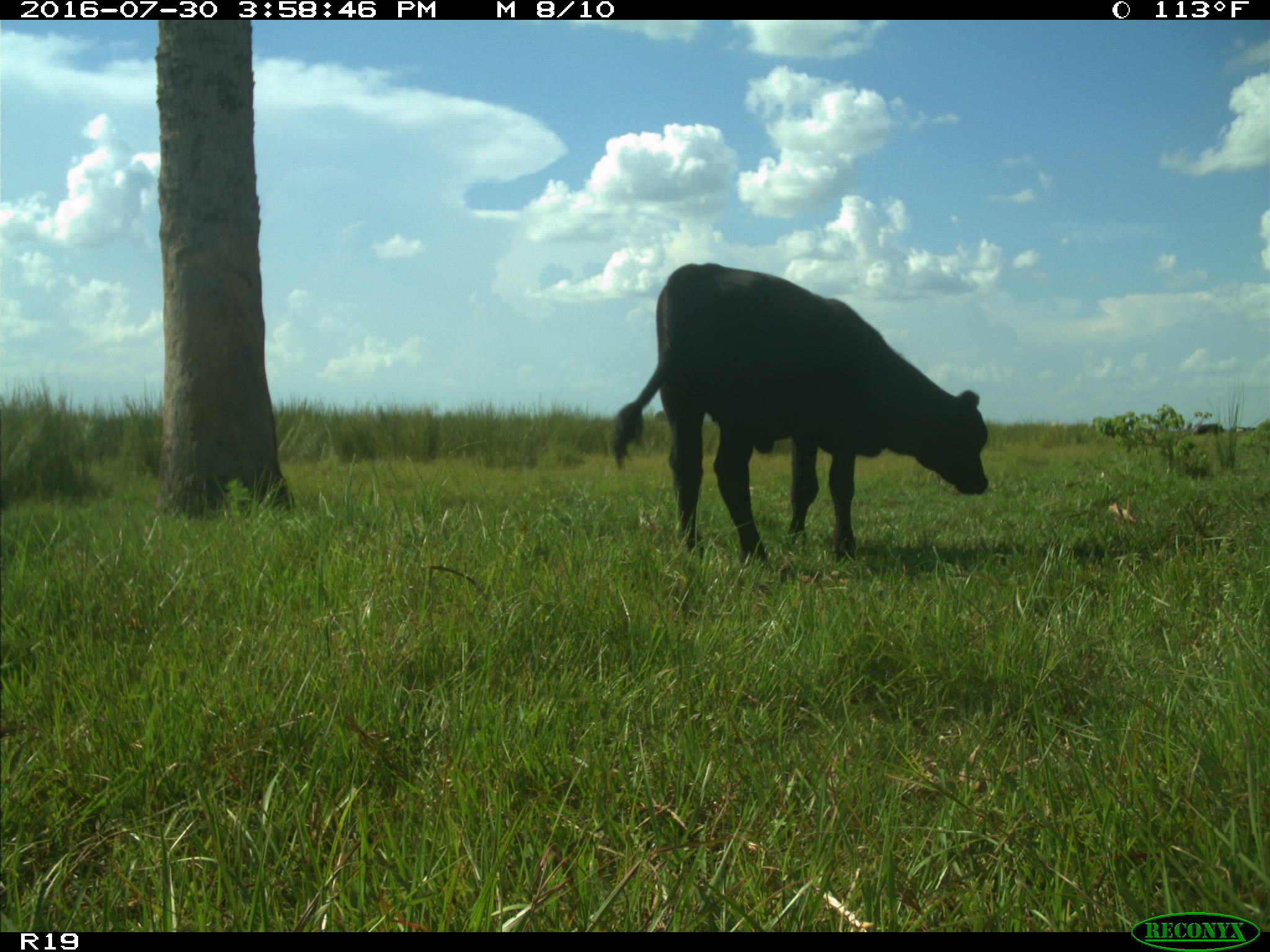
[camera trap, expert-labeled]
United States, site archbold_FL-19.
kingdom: Animalia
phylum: Chordata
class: Mammalia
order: Artiodactyla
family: Bovidae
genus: Bos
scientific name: Bos taurus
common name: domestic cow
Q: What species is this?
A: Bos taurus (domestic cow).